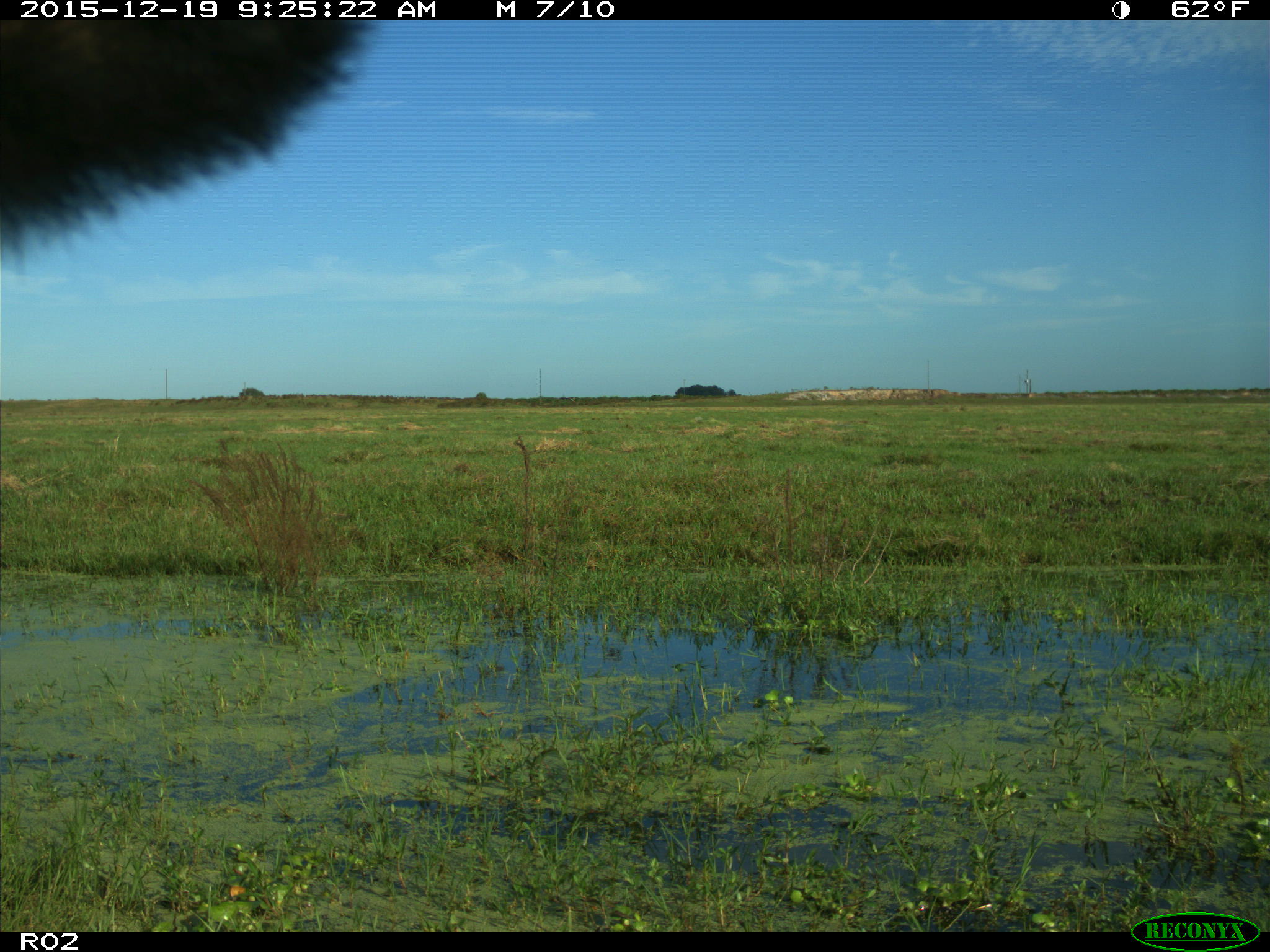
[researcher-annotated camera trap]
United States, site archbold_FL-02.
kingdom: Animalia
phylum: Chordata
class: Mammalia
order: Artiodactyla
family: Bovidae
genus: Bos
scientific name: Bos taurus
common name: domestic cow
Bos taurus (domestic cow).